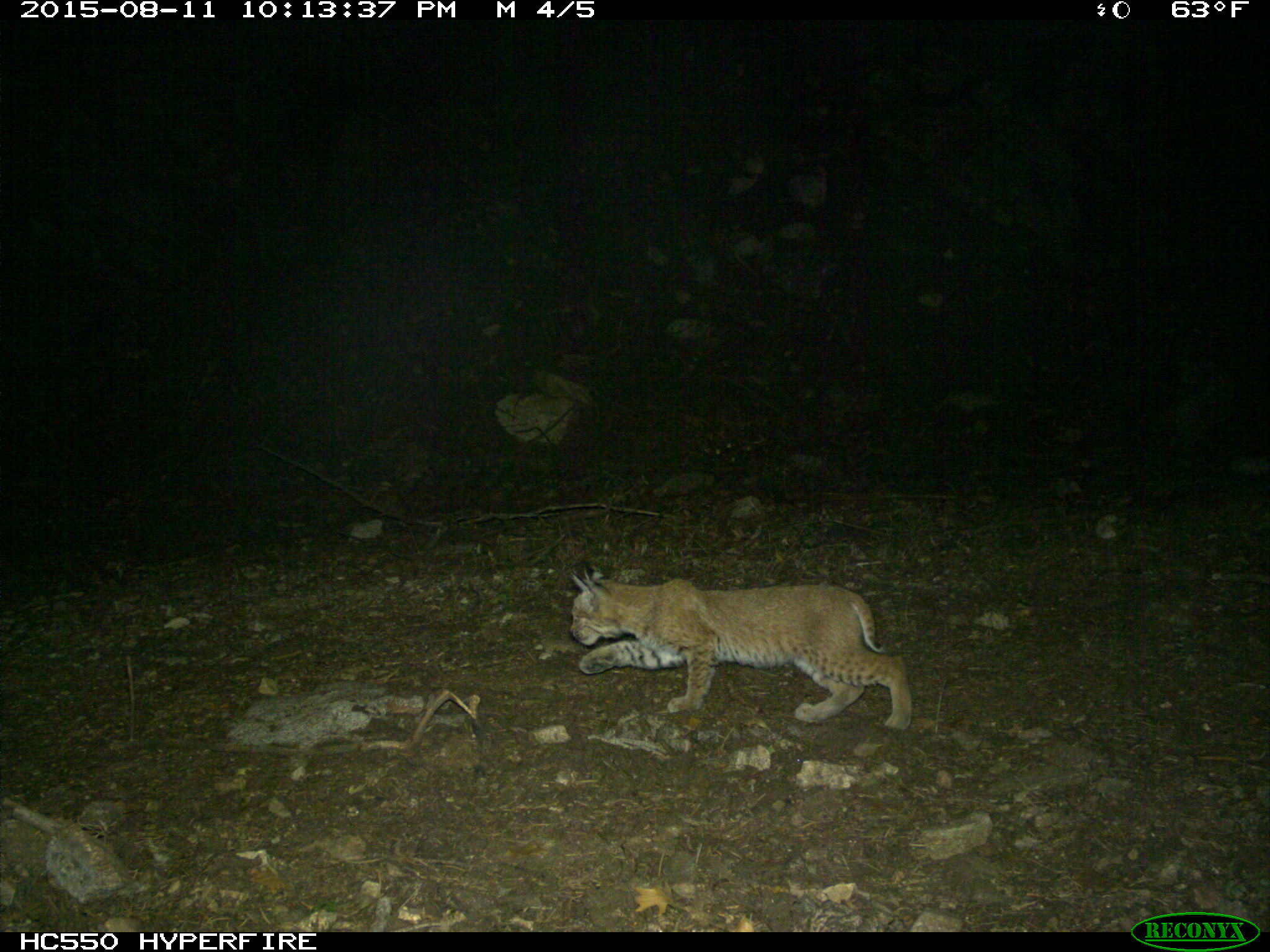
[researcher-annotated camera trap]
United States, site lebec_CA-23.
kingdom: Animalia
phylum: Chordata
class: Mammalia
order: Carnivora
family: Felidae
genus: Lynx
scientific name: Lynx rufus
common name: bobcat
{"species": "Lynx rufus (bobcat)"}